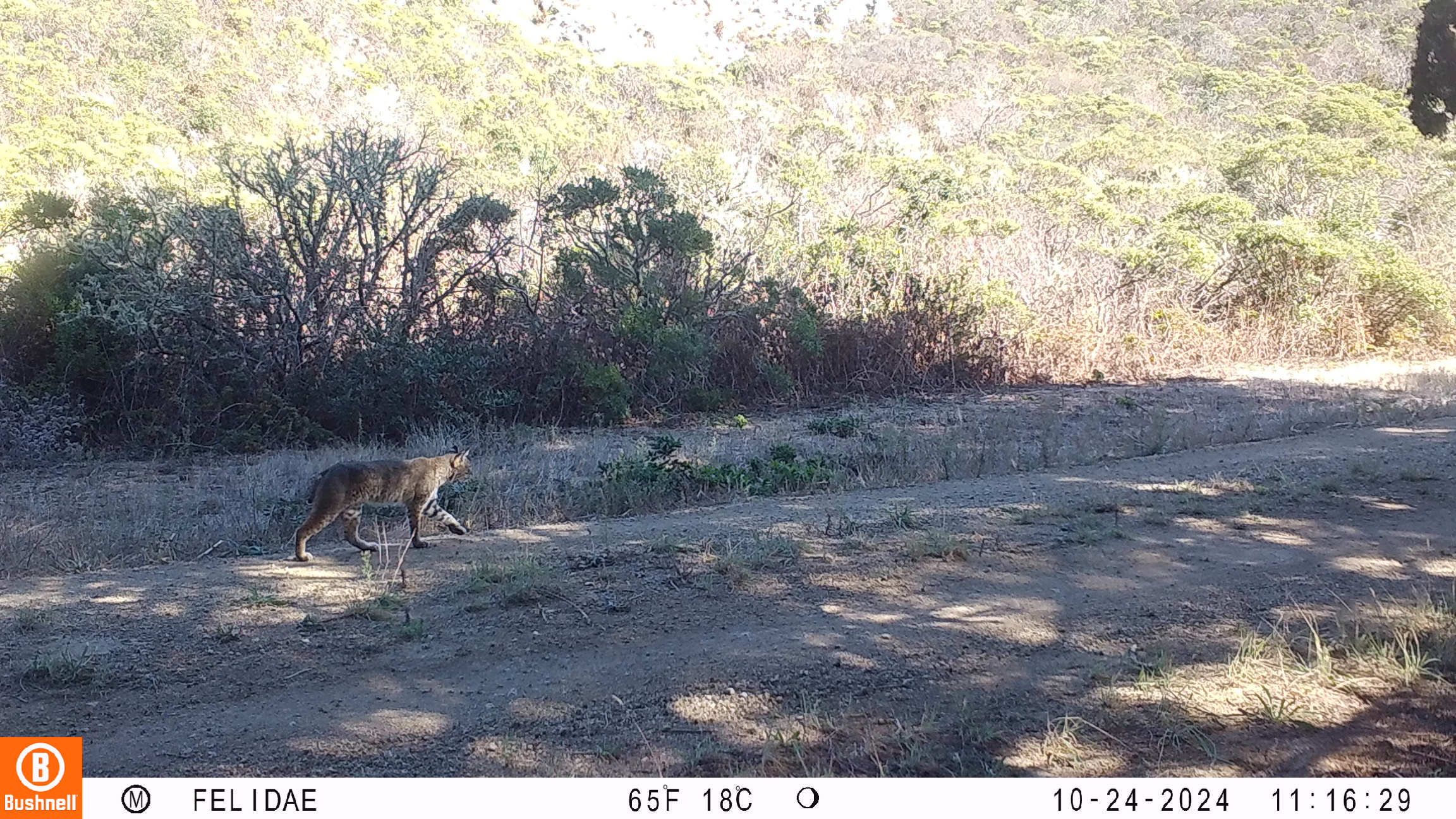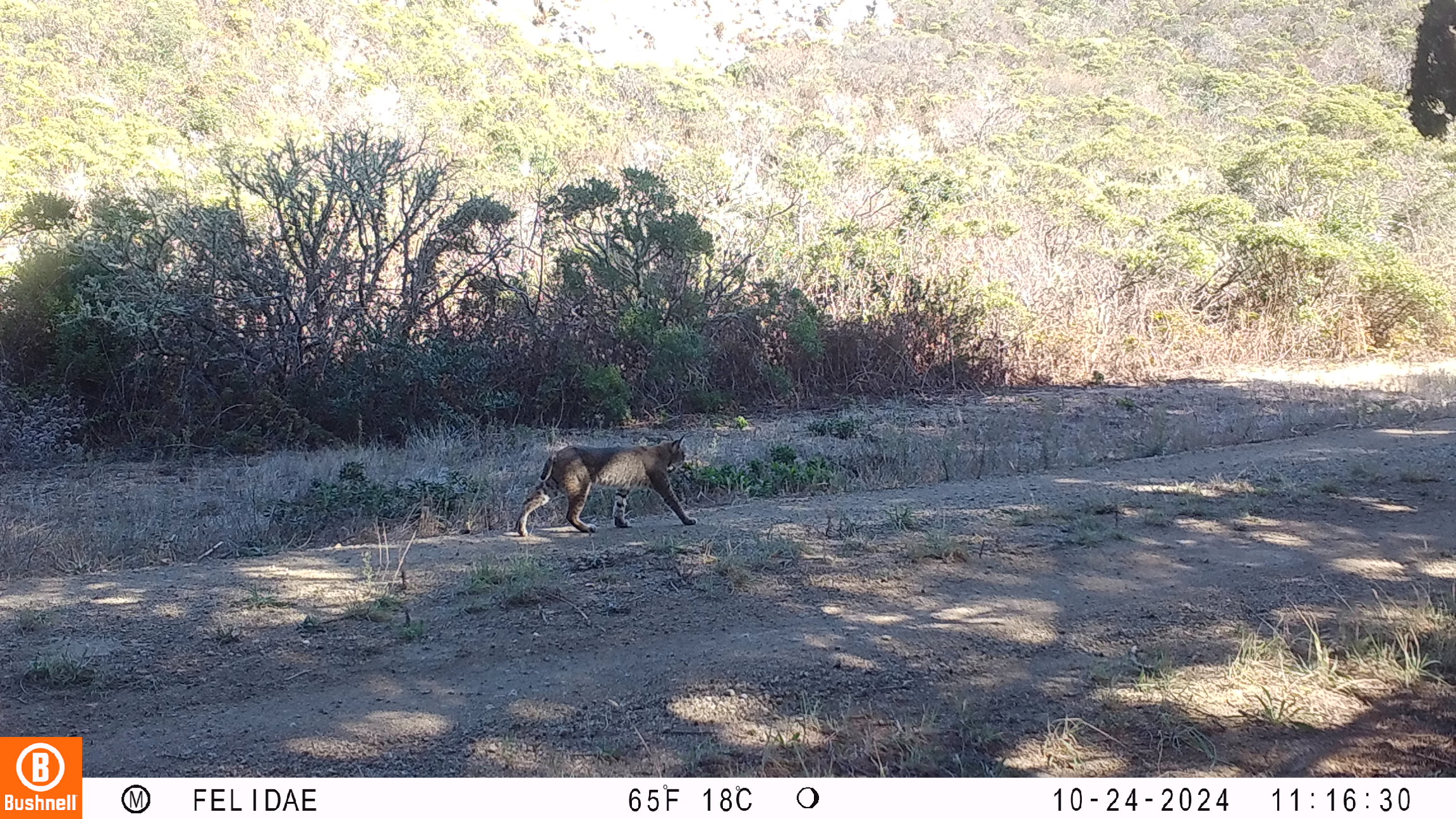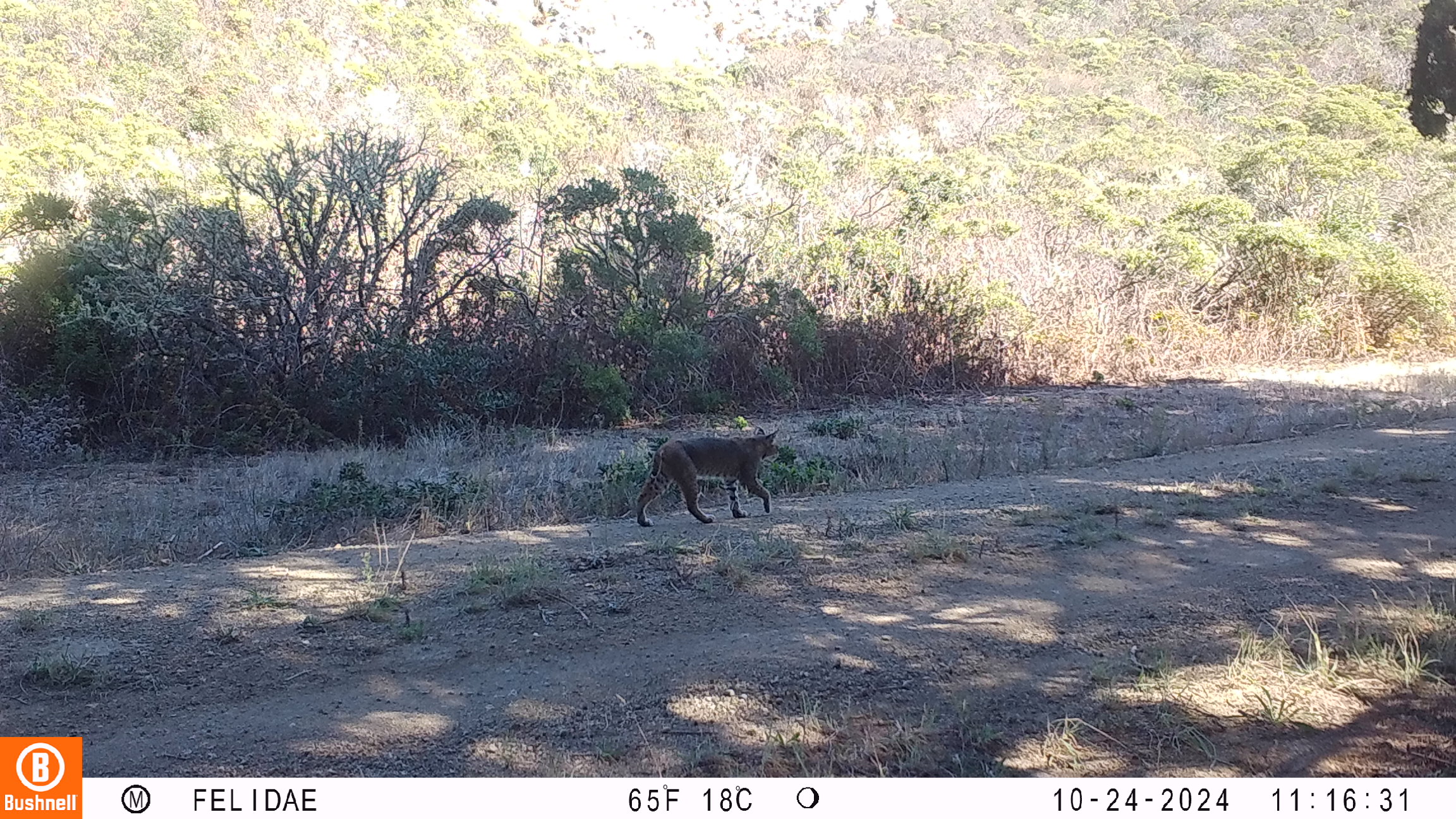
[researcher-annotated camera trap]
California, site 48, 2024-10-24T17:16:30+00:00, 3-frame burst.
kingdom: Animalia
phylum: Chordata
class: Mammalia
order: Carnivora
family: Felidae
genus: Lynx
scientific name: Lynx rufus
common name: bobcat